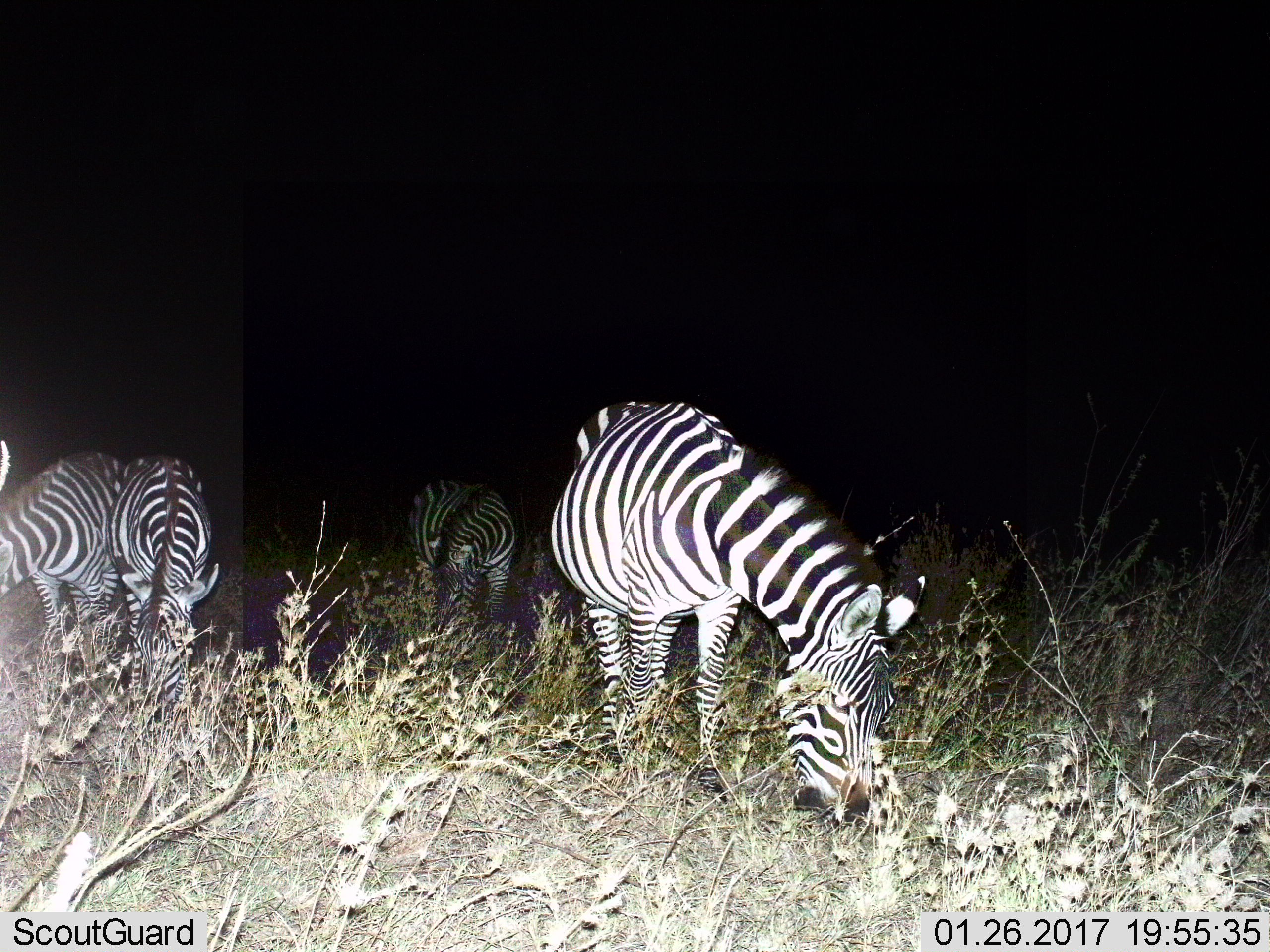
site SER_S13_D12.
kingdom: Animalia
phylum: Chordata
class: Mammalia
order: Perissodactyla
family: Equidae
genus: Equus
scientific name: Equus quagga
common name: plains zebra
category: zebraplains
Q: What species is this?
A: Zebraplains (plains zebra) (Equus quagga).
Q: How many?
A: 4.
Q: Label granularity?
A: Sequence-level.